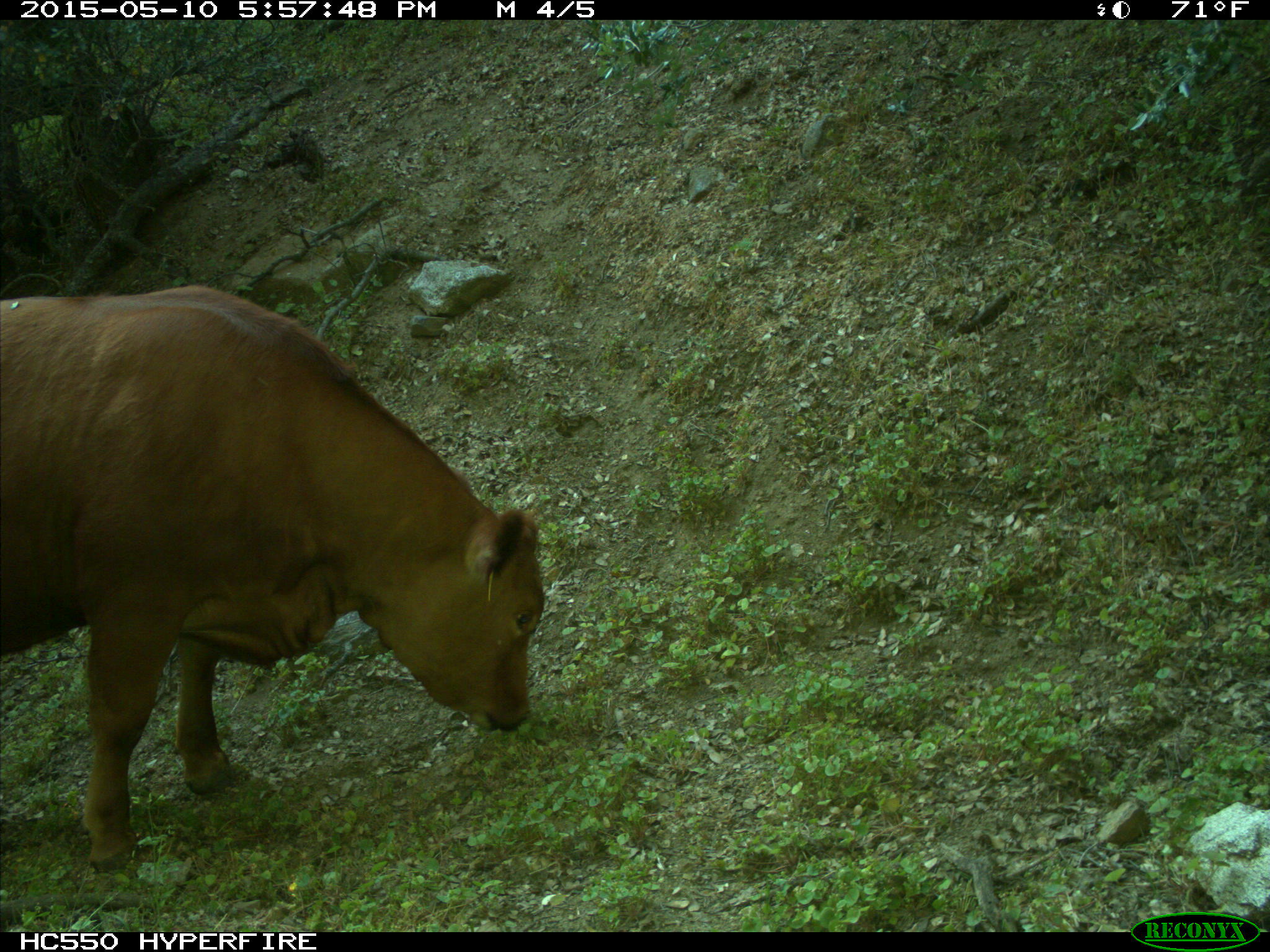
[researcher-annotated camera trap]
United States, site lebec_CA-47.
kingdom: Animalia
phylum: Chordata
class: Mammalia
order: Artiodactyla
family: Bovidae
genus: Bos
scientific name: Bos taurus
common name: domestic cow